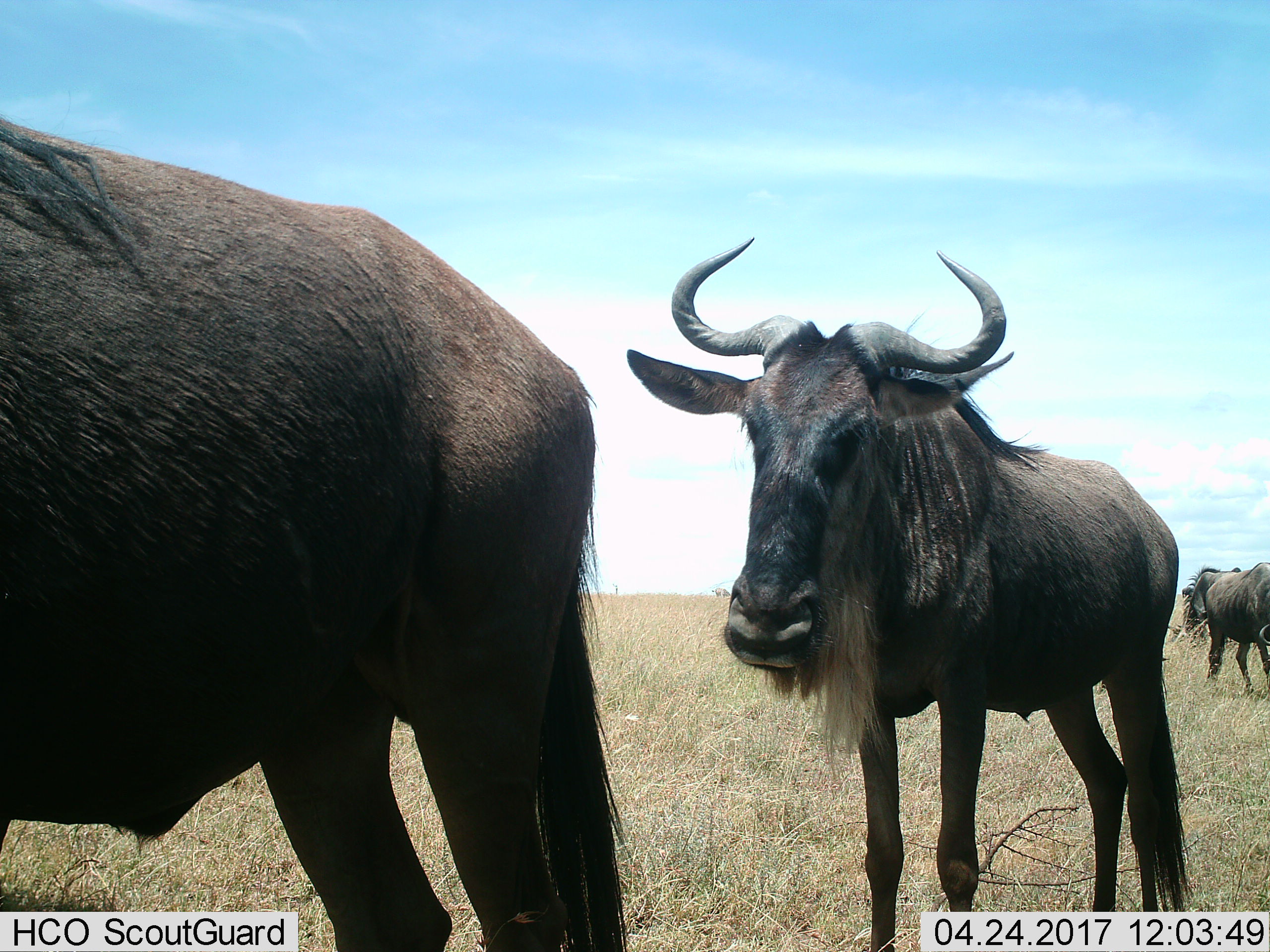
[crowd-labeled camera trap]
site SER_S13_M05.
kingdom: Animalia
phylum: Chordata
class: Mammalia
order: Artiodactyla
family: Bovidae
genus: Connochaetes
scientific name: Connochaetes taurinus taurinus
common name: blue wildebeest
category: wildebeestblue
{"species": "wildebeestblue (blue wildebeest) (Connochaetes taurinus taurinus)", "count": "4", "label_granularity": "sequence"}